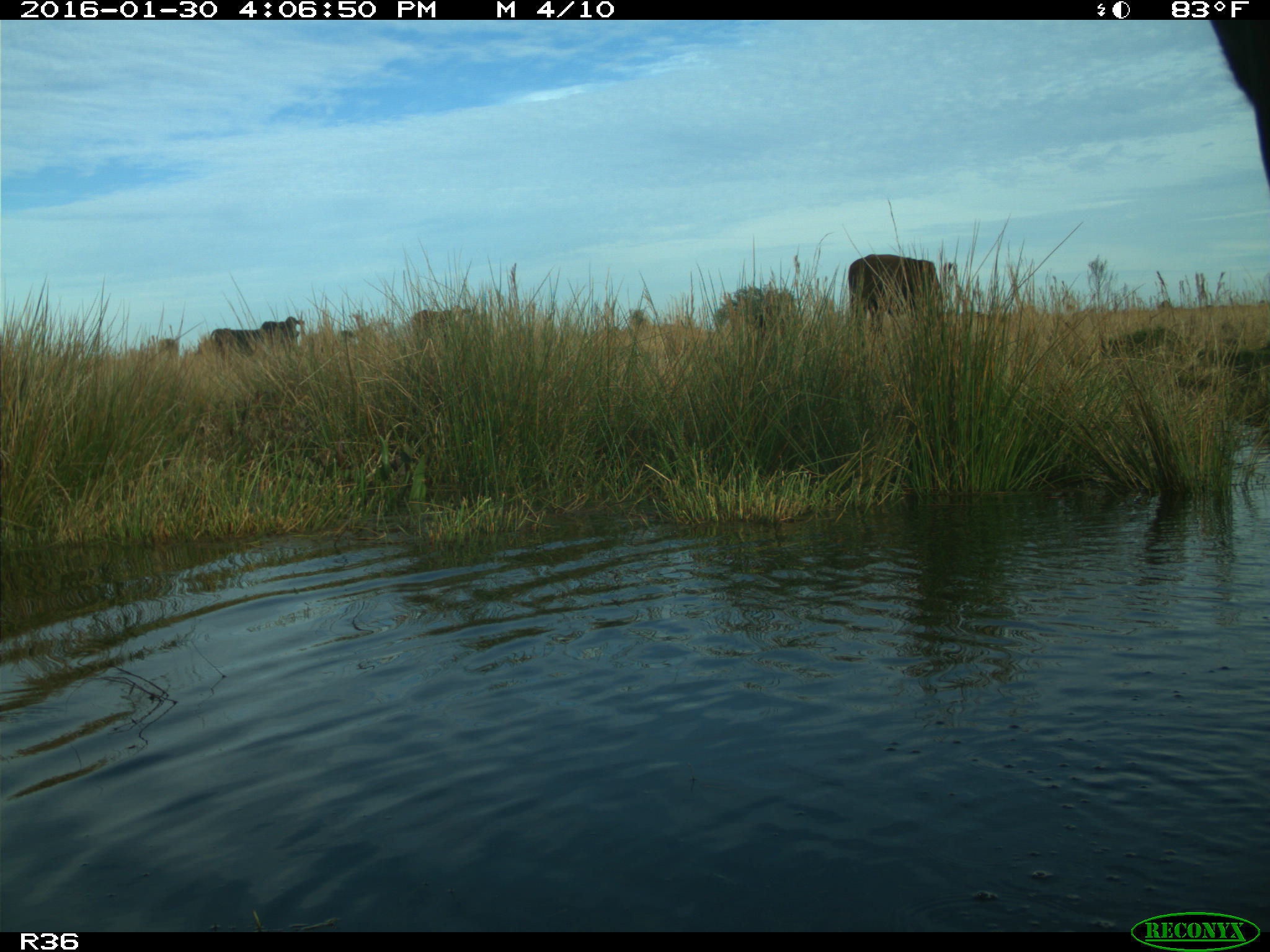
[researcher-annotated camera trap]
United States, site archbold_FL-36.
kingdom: Animalia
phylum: Chordata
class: Mammalia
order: Artiodactyla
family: Bovidae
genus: Bos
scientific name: Bos taurus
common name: domestic cow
Bos taurus (domestic cow).